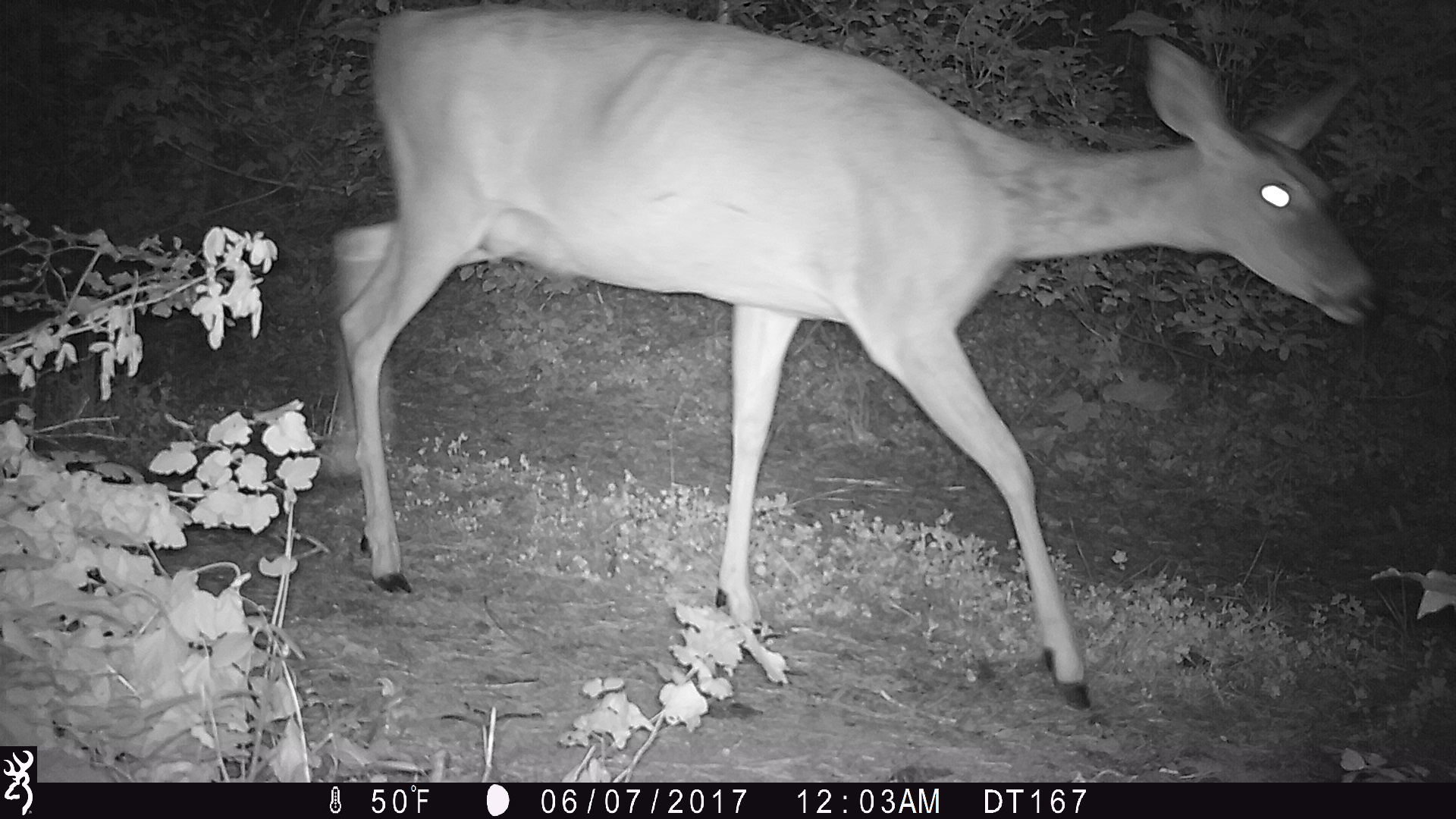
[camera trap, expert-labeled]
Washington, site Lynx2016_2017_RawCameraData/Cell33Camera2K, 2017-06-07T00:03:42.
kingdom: Animalia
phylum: Chordata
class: Mammalia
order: Artiodactyla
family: Cervidae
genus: Odocoileus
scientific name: Odocoileus virginianus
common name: white-tailed deer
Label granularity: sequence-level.